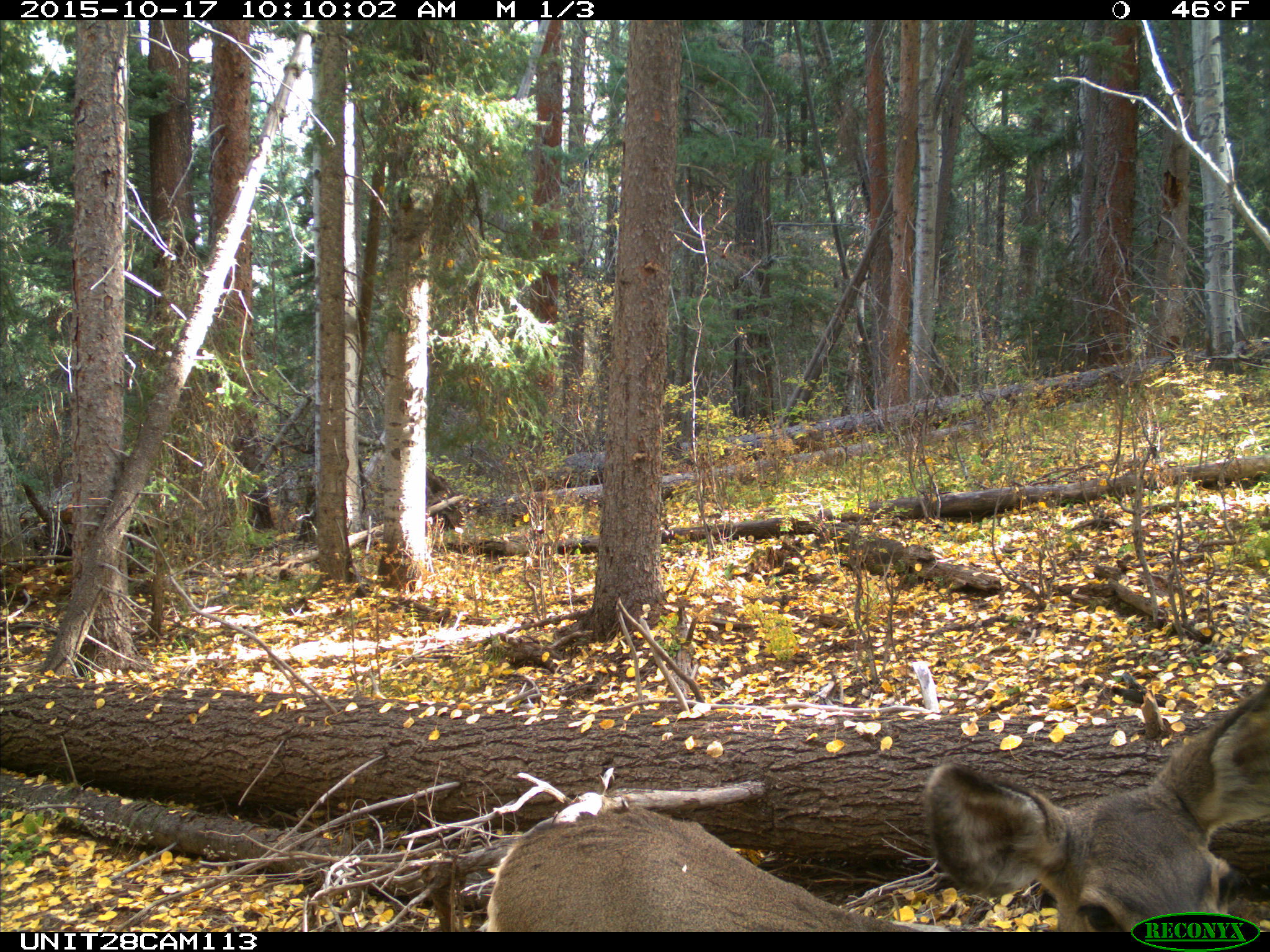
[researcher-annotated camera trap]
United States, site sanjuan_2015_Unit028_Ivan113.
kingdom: Animalia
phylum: Chordata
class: Mammalia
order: Artiodactyla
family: Cervidae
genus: Odocoileus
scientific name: Odocoileus hemionus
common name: mule deer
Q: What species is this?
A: Odocoileus hemionus (mule deer).